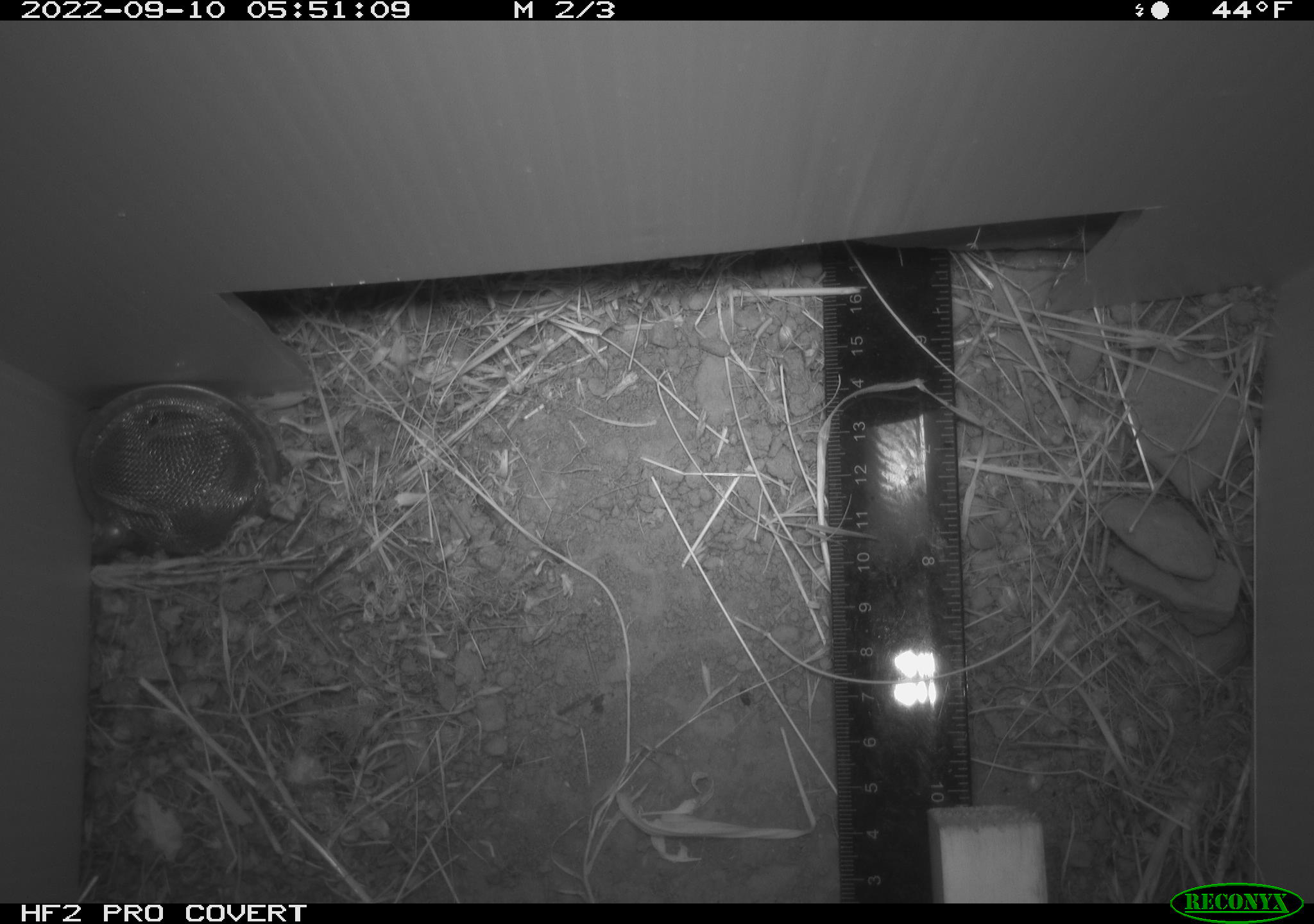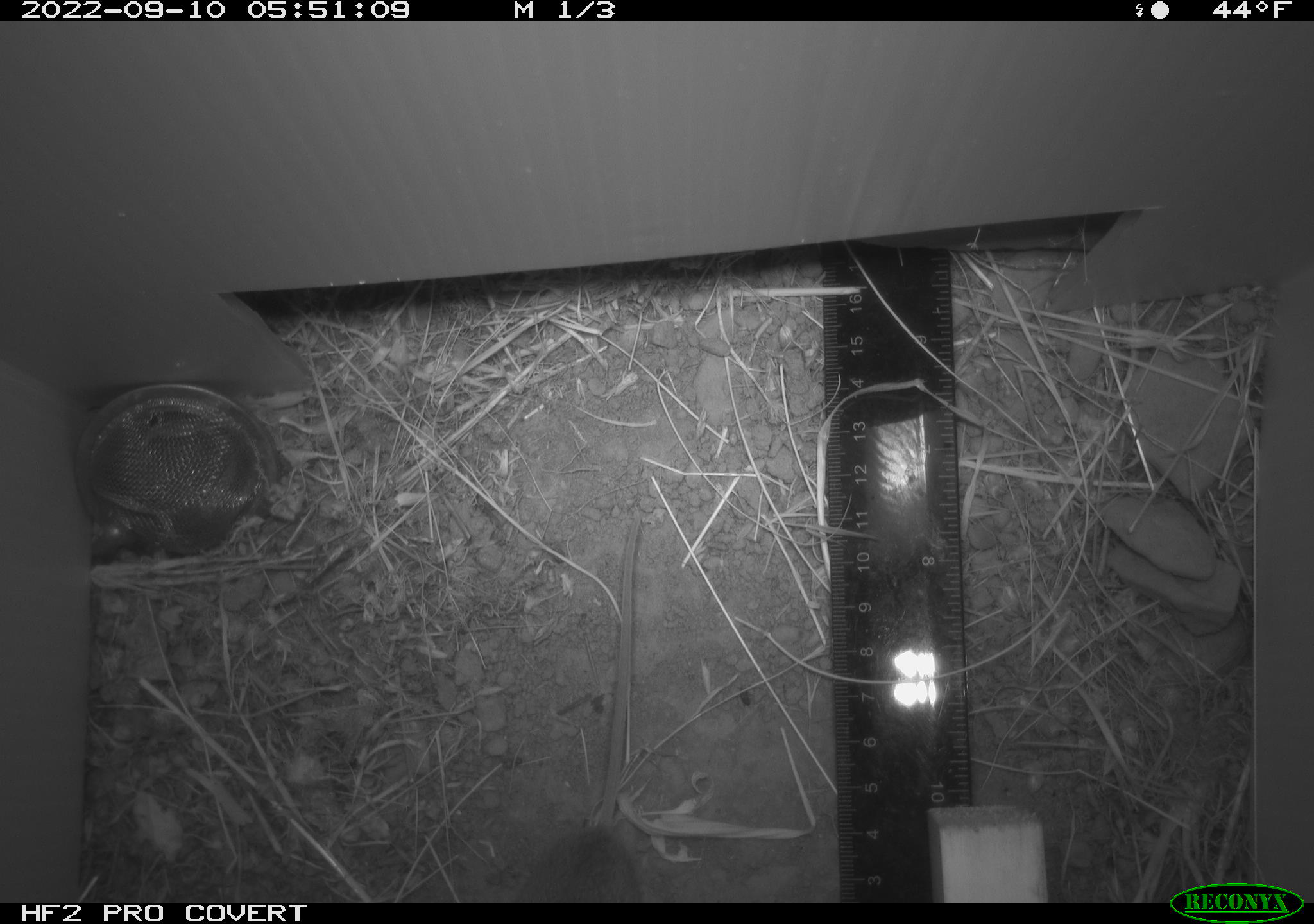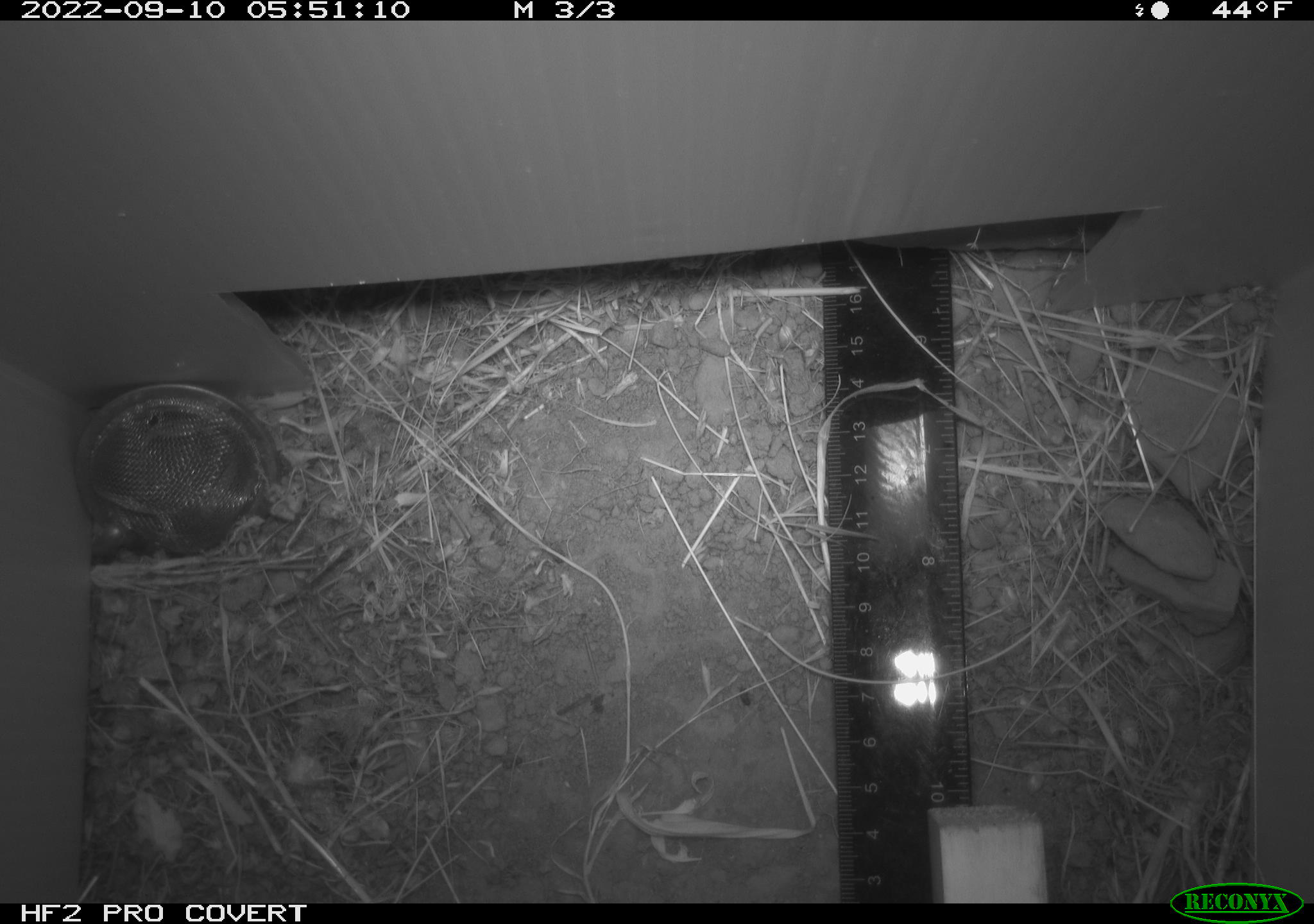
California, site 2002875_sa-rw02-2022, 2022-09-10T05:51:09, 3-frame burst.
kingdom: Animalia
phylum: Chordata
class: Mammalia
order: Rodentia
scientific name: Rodentia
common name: mouse species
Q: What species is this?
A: Mouse species (Rodentia).